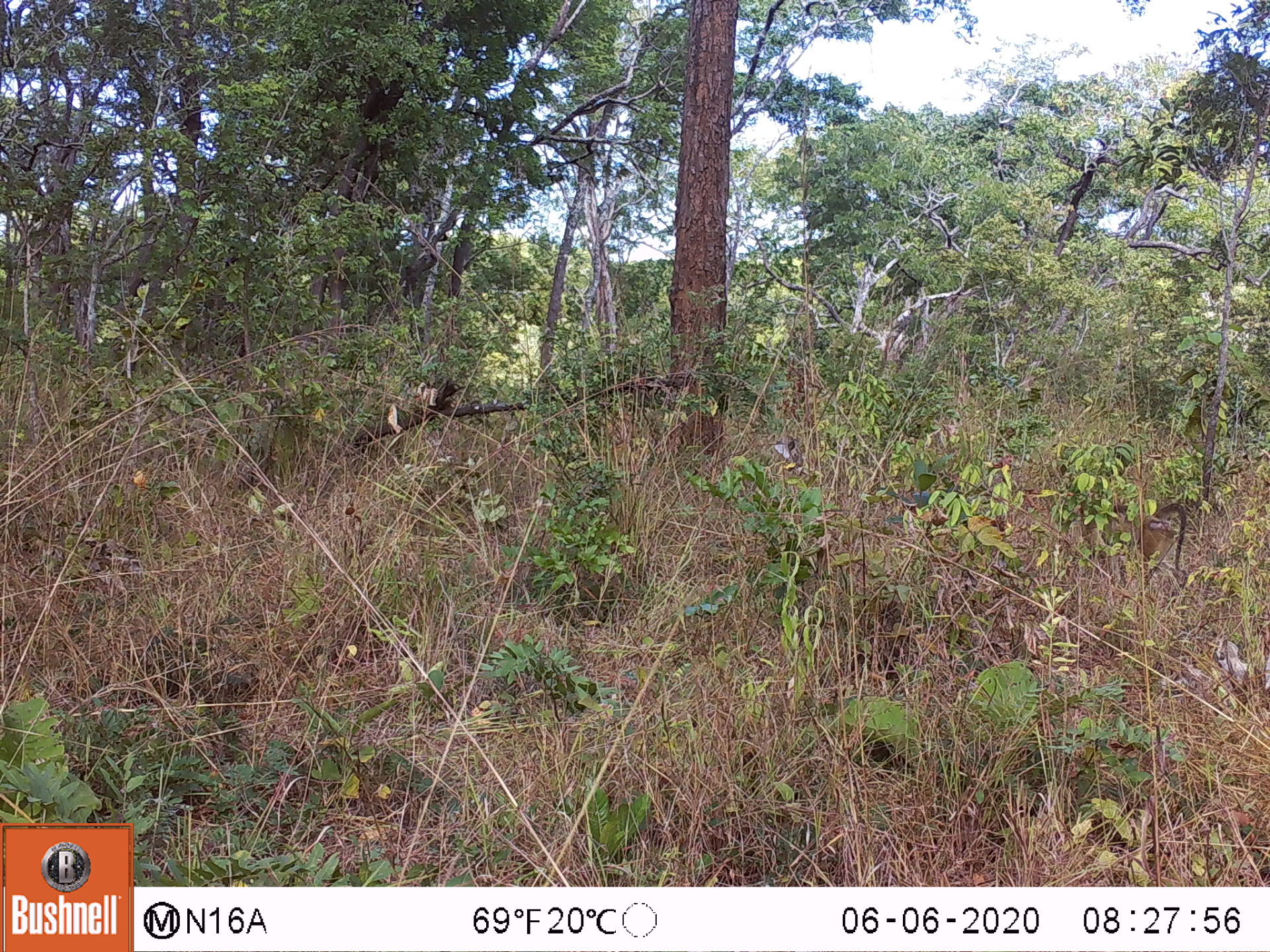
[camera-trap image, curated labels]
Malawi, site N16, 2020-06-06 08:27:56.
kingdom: Animalia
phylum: Chordata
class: Mammalia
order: Primates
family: Cercopithecidae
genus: Papio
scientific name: Papio cynocephalus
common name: yellow baboon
Yellow baboon (Papio cynocephalus), count 1.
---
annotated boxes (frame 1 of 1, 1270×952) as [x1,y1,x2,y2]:
yellow baboon: [1075,494,1193,583]